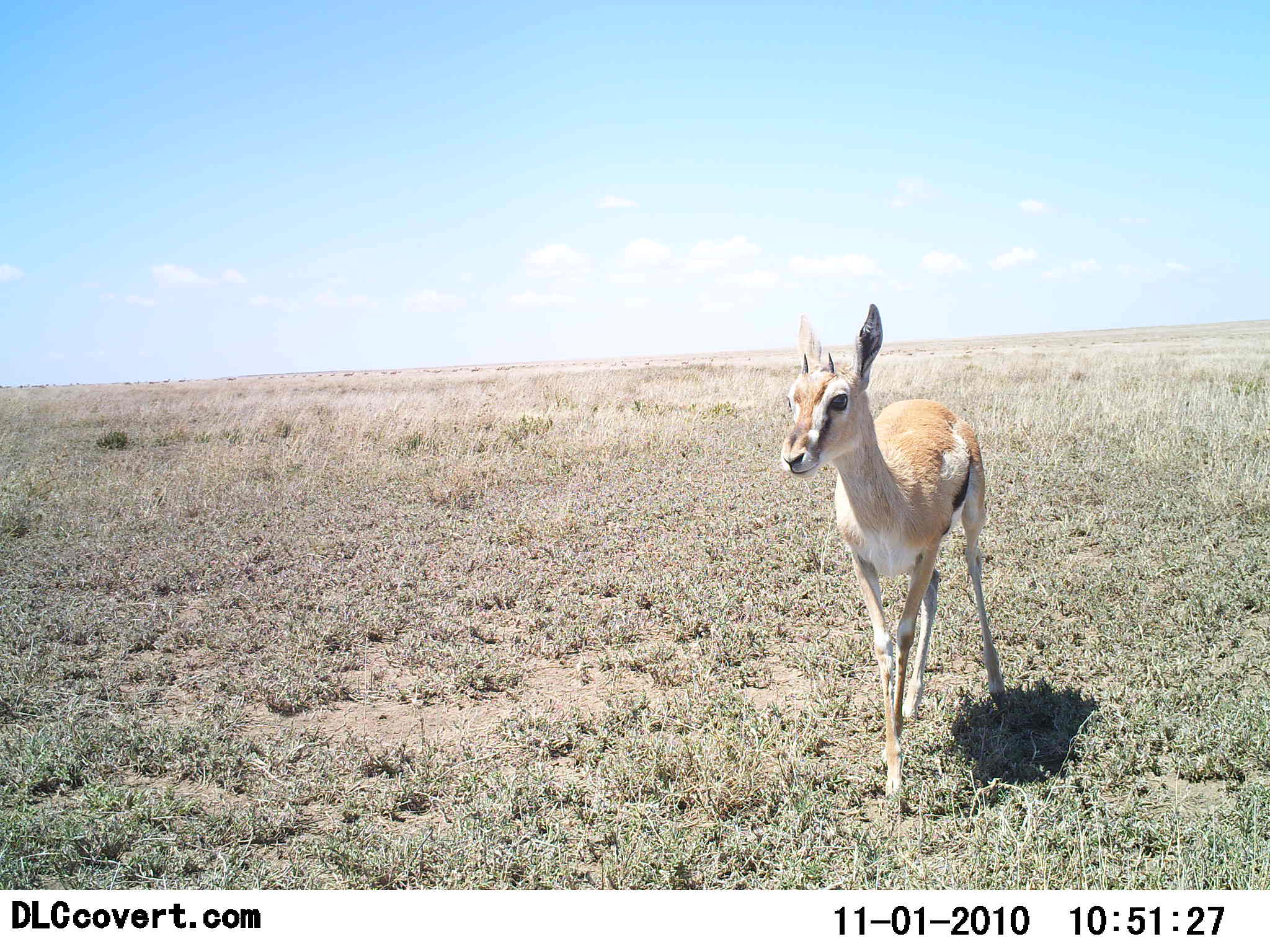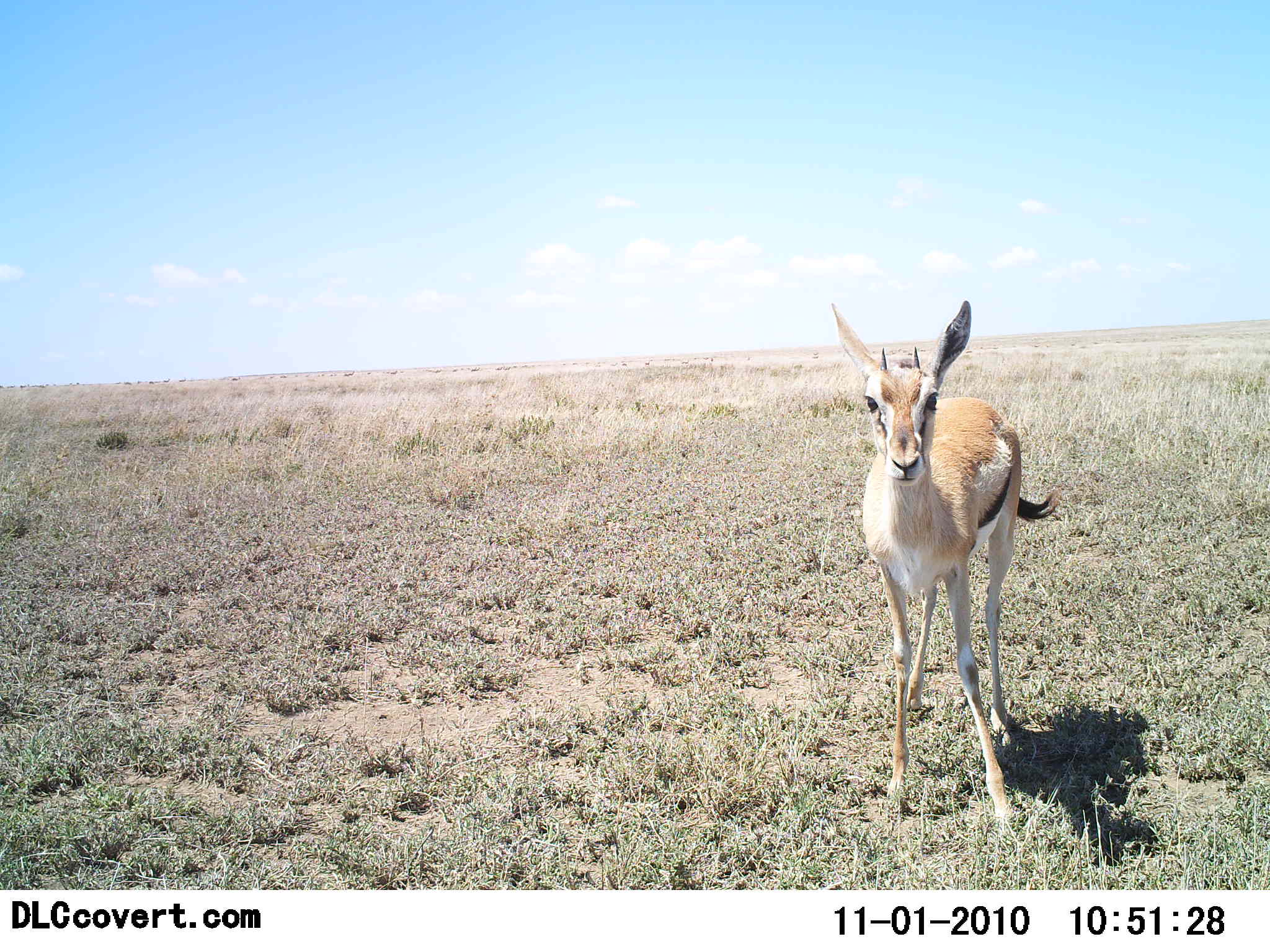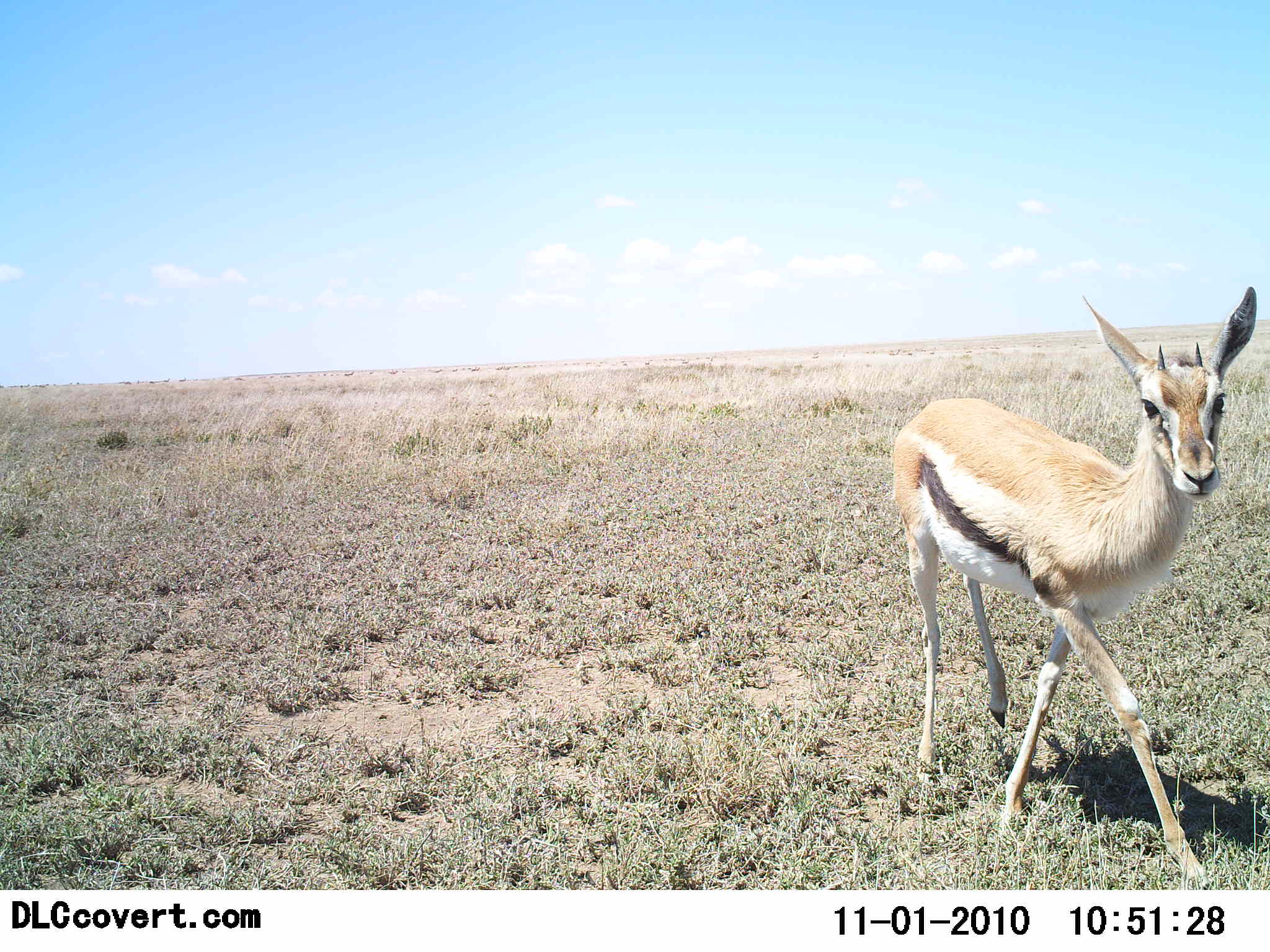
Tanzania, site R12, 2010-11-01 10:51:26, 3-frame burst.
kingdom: Animalia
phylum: Chordata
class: Mammalia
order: Artiodactyla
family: Bovidae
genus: Eudorcas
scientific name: Eudorcas thomsonii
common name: thomson's gazelle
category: gazellethomsons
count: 1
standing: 45%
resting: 0%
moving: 55%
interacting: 0%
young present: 0%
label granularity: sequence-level